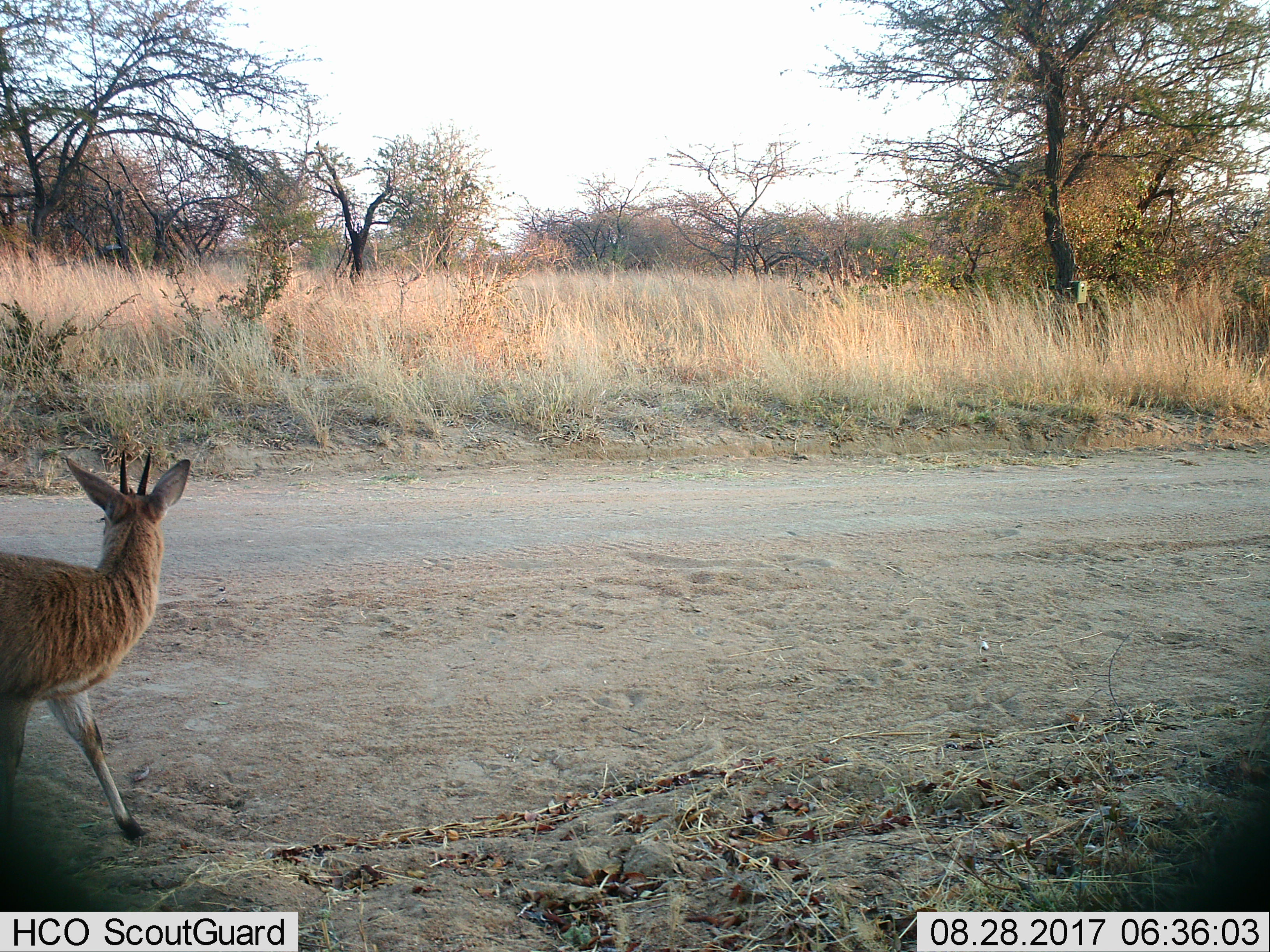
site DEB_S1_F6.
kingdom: Animalia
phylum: Chordata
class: Mammalia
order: Artiodactyla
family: Bovidae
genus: Sylvicapra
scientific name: Sylvicapra grimmia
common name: common duiker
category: duikercommongrey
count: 1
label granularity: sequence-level